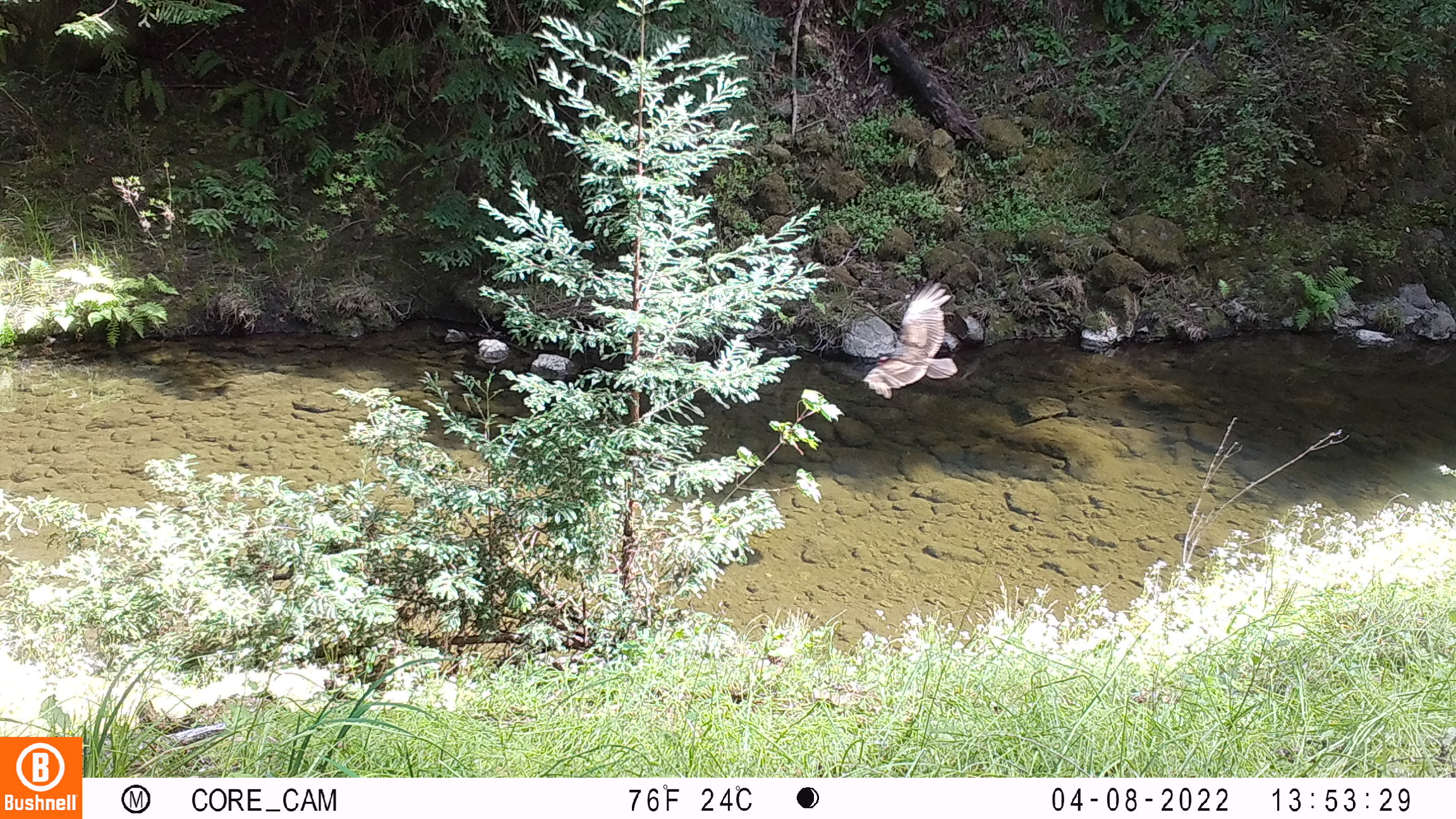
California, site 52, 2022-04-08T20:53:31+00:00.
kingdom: Animalia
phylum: Chordata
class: Aves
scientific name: Aves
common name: bird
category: unknown bird